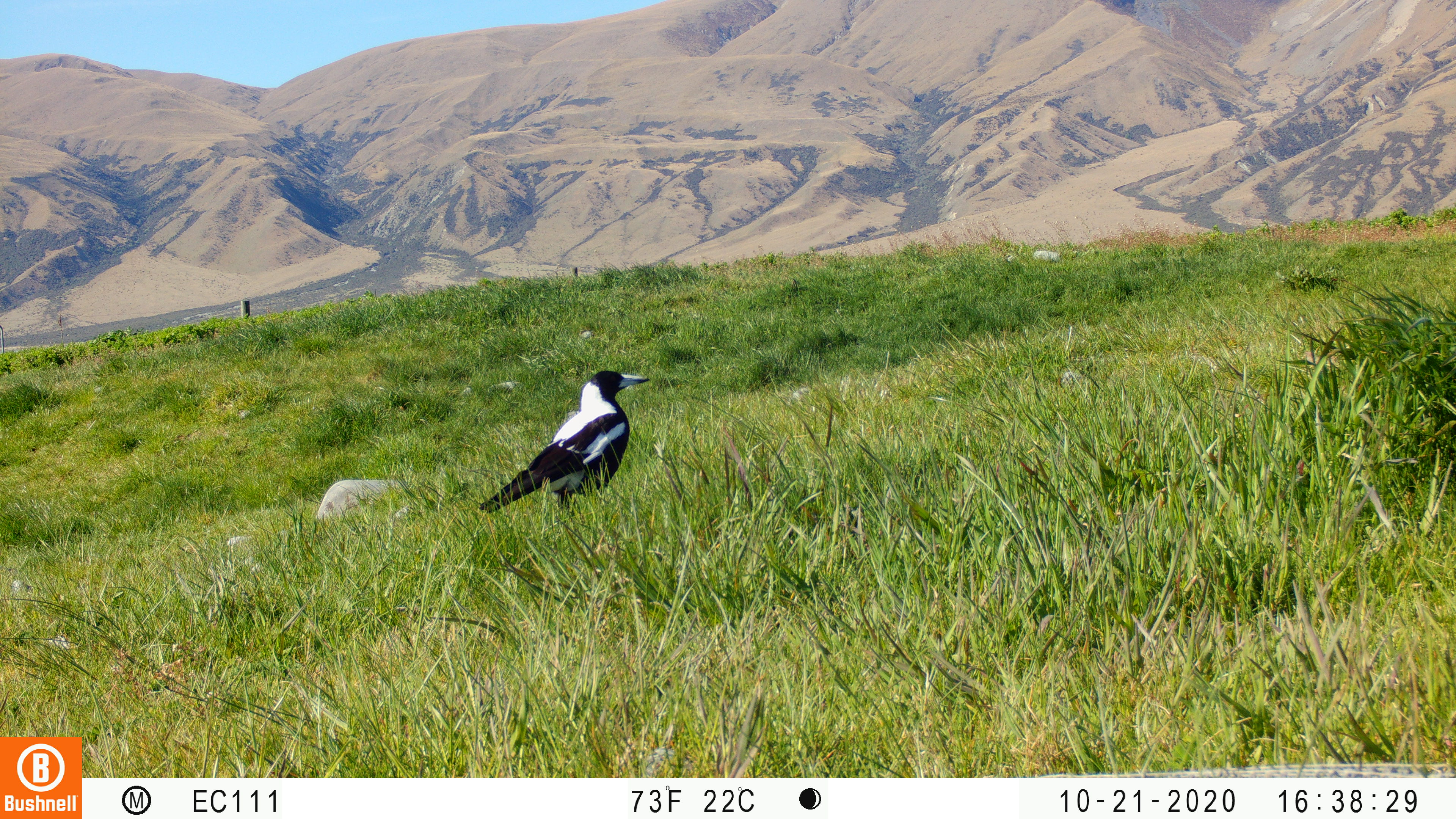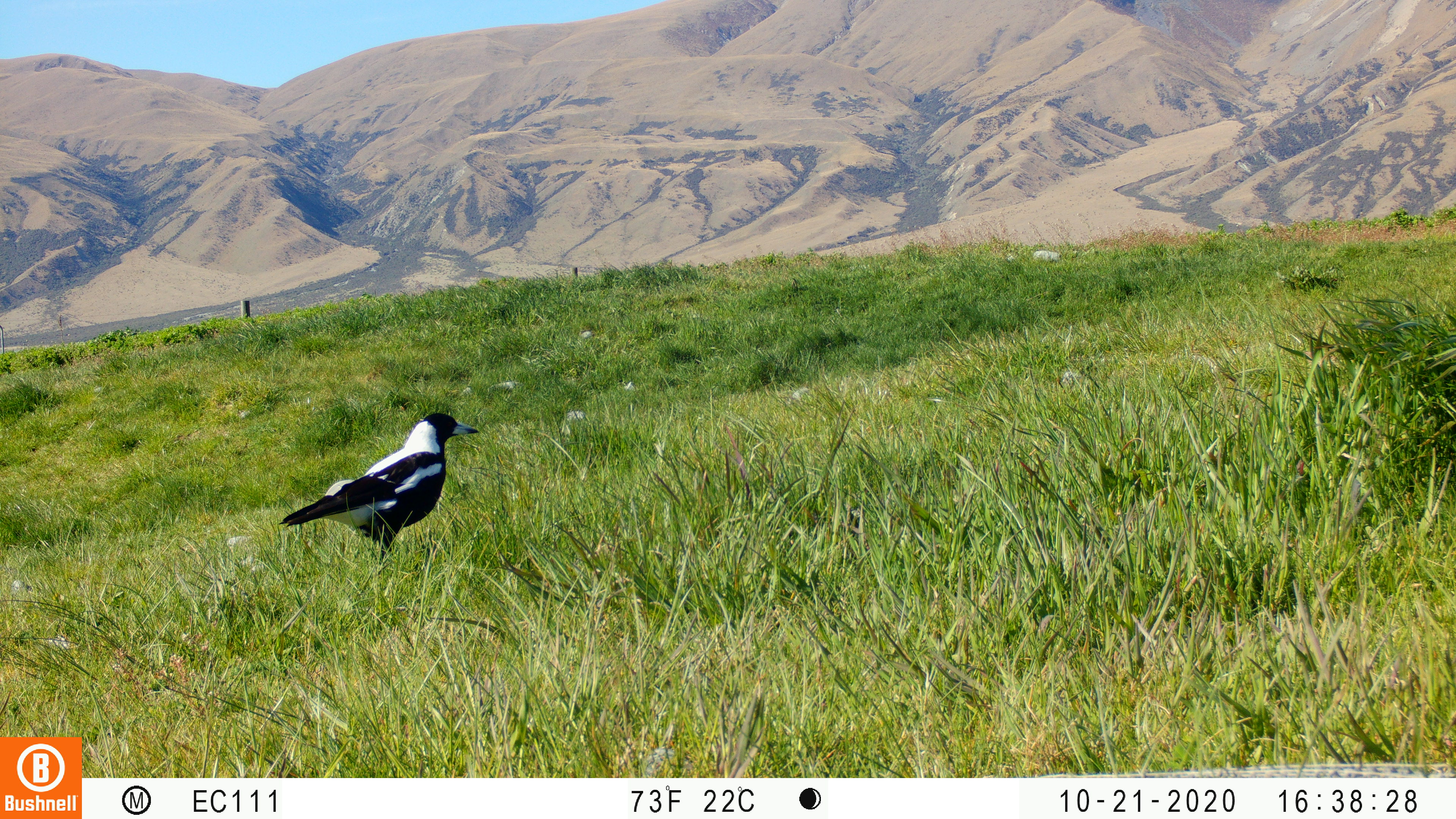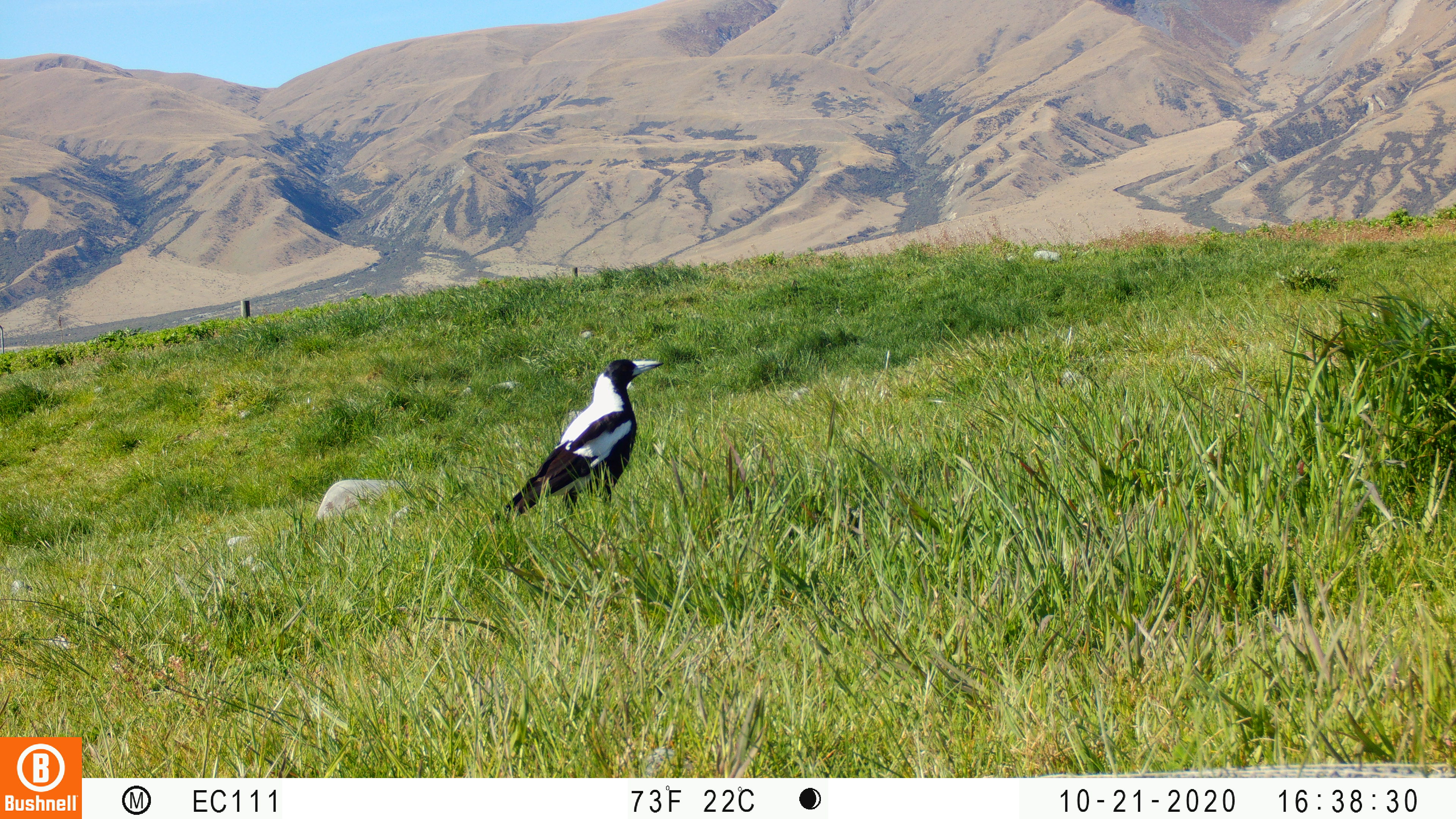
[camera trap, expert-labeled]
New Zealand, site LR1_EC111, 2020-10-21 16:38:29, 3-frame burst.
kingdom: Animalia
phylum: Chordata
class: Aves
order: Passeriformes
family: Artamidae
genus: Gymnorhina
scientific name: Gymnorhina tibicen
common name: australian magpie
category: magpie